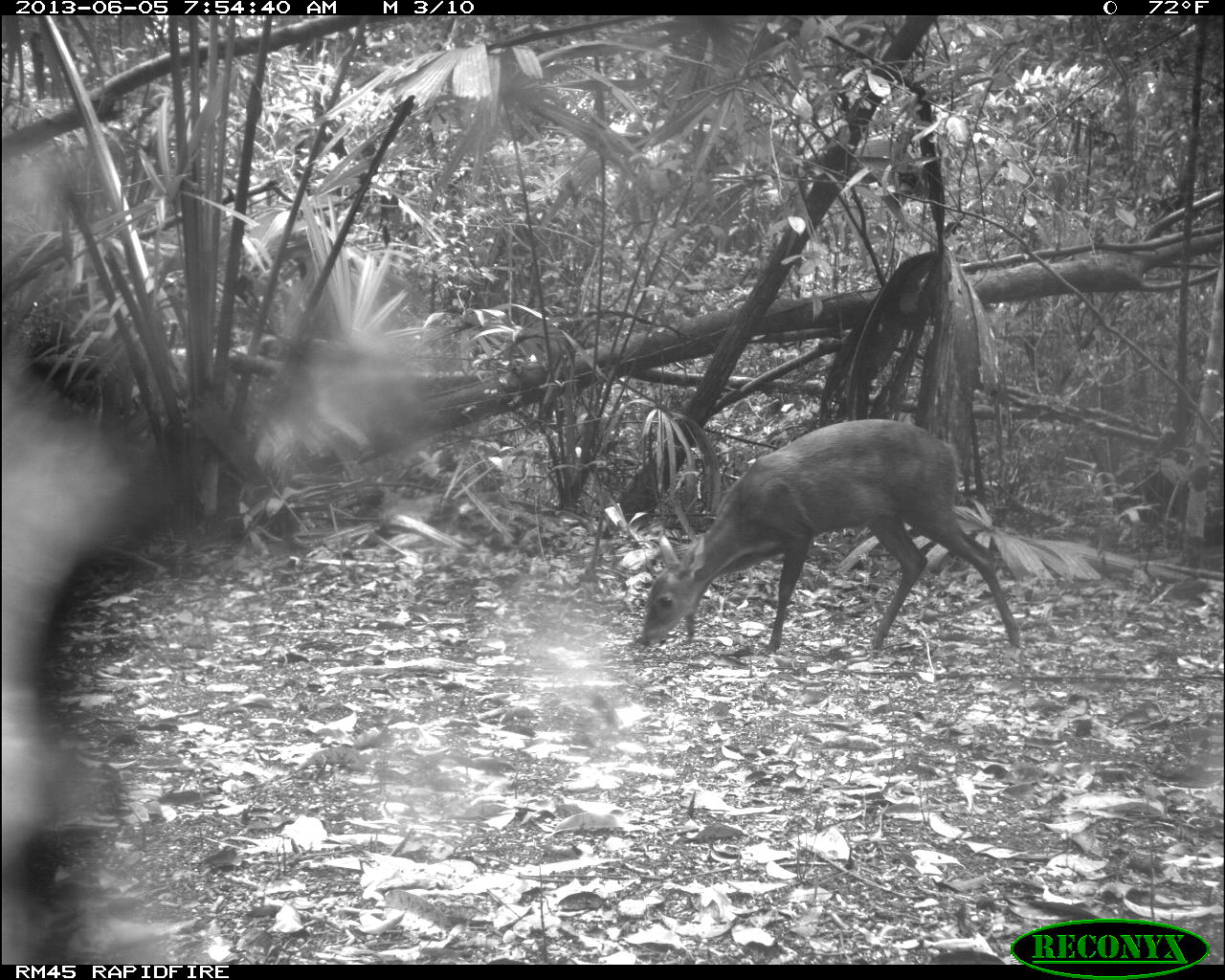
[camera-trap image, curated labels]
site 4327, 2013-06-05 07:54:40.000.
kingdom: Animalia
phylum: Chordata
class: Mammalia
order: Artiodactyla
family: Cervidae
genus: Mazama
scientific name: Mazama temama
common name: central american red brocket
Mazama temama (central american red brocket), count 1, sex female.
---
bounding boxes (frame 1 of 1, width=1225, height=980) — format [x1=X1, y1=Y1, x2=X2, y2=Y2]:
mazama temama: [x1=636, y1=417, x2=1021, y2=649]